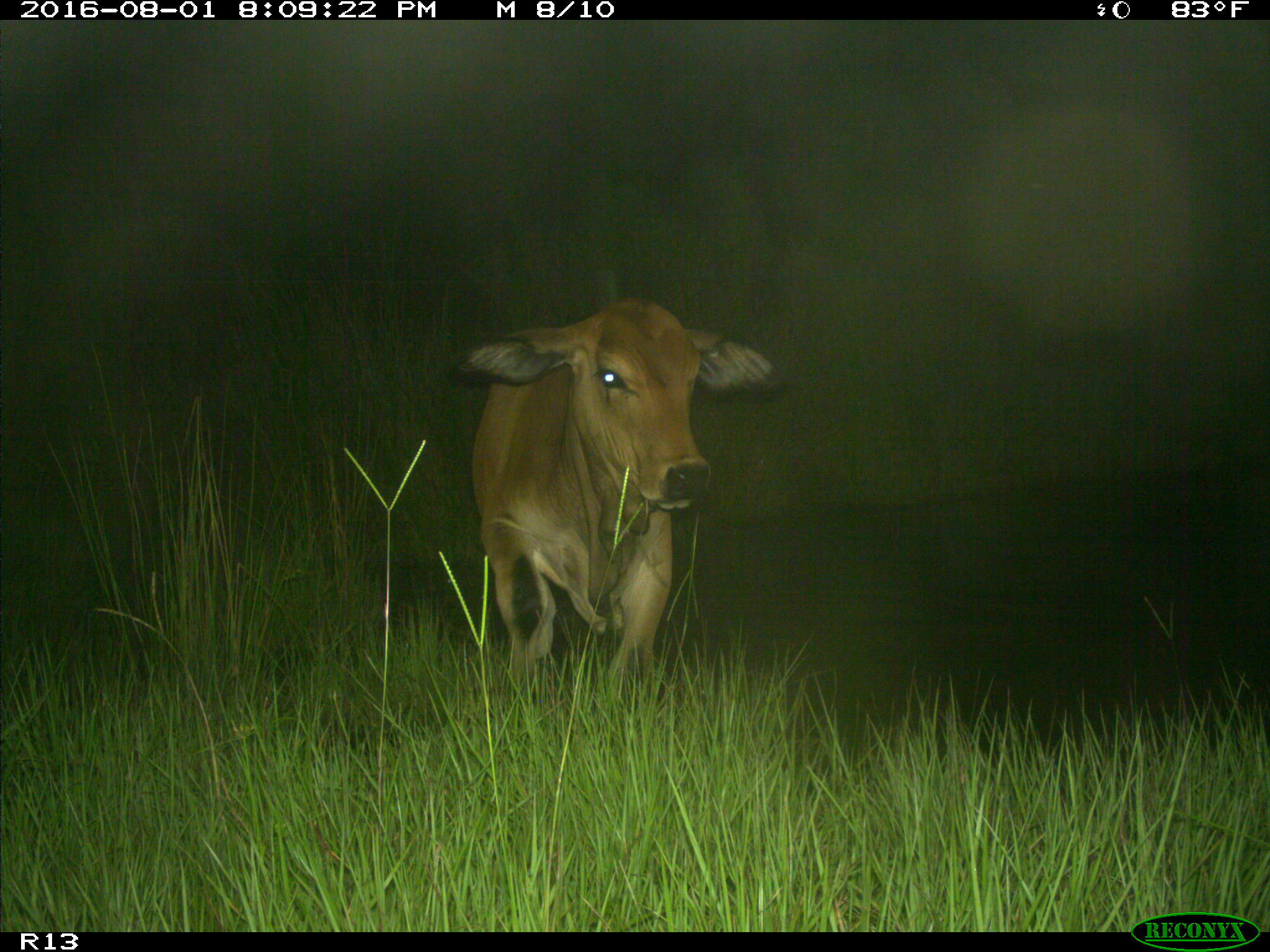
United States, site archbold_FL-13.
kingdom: Animalia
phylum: Chordata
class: Mammalia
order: Artiodactyla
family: Bovidae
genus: Bos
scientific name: Bos taurus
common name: domestic cow